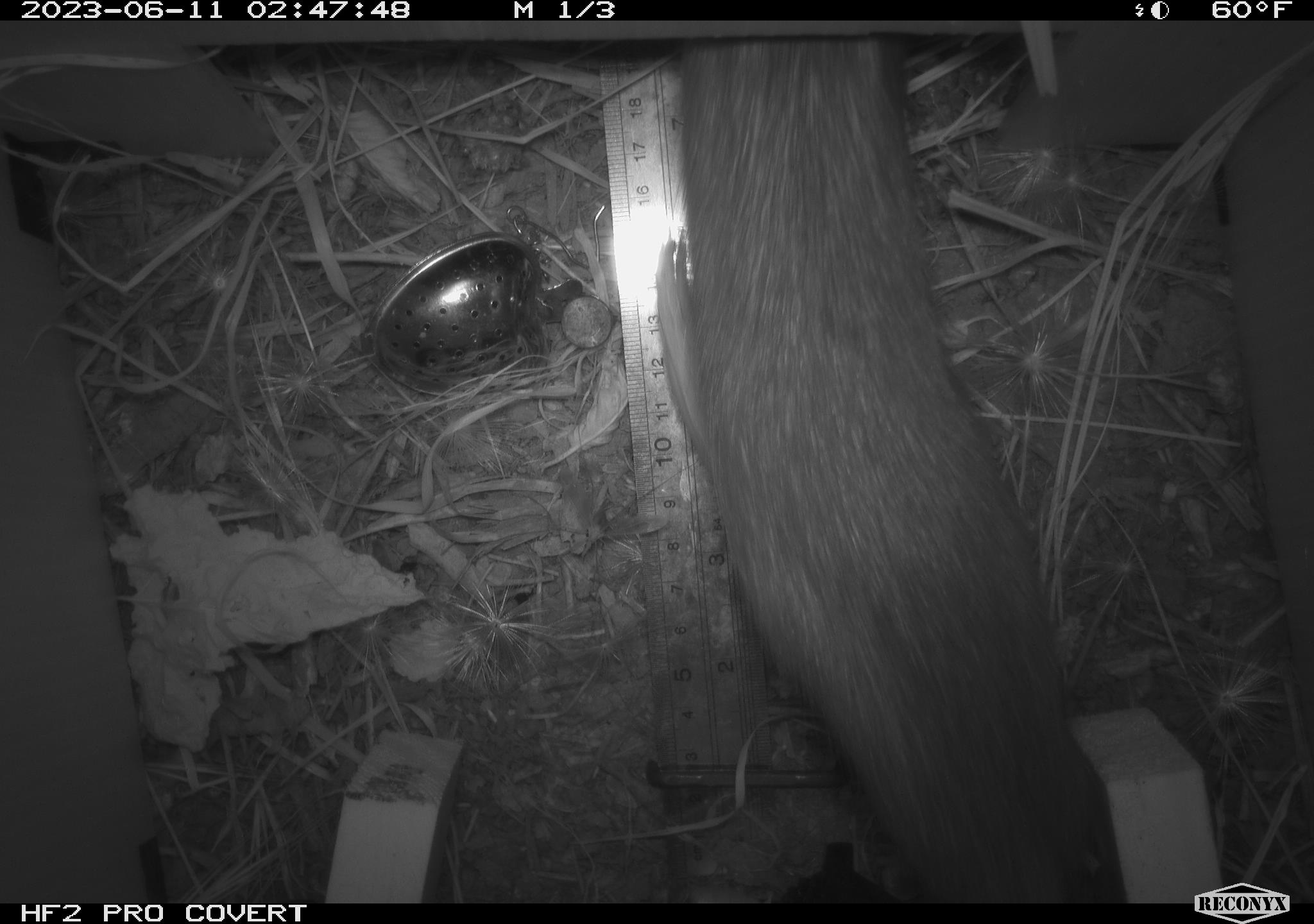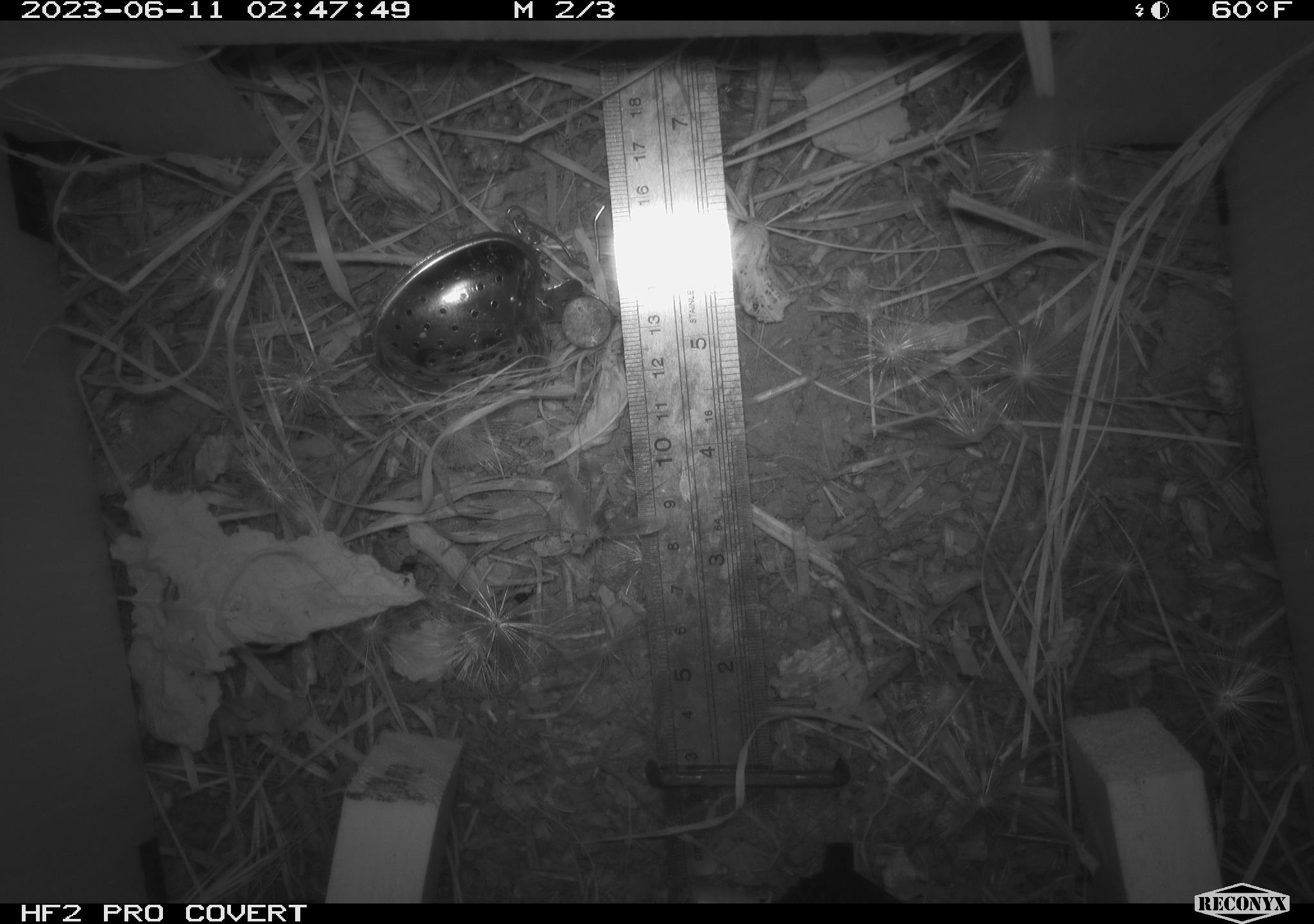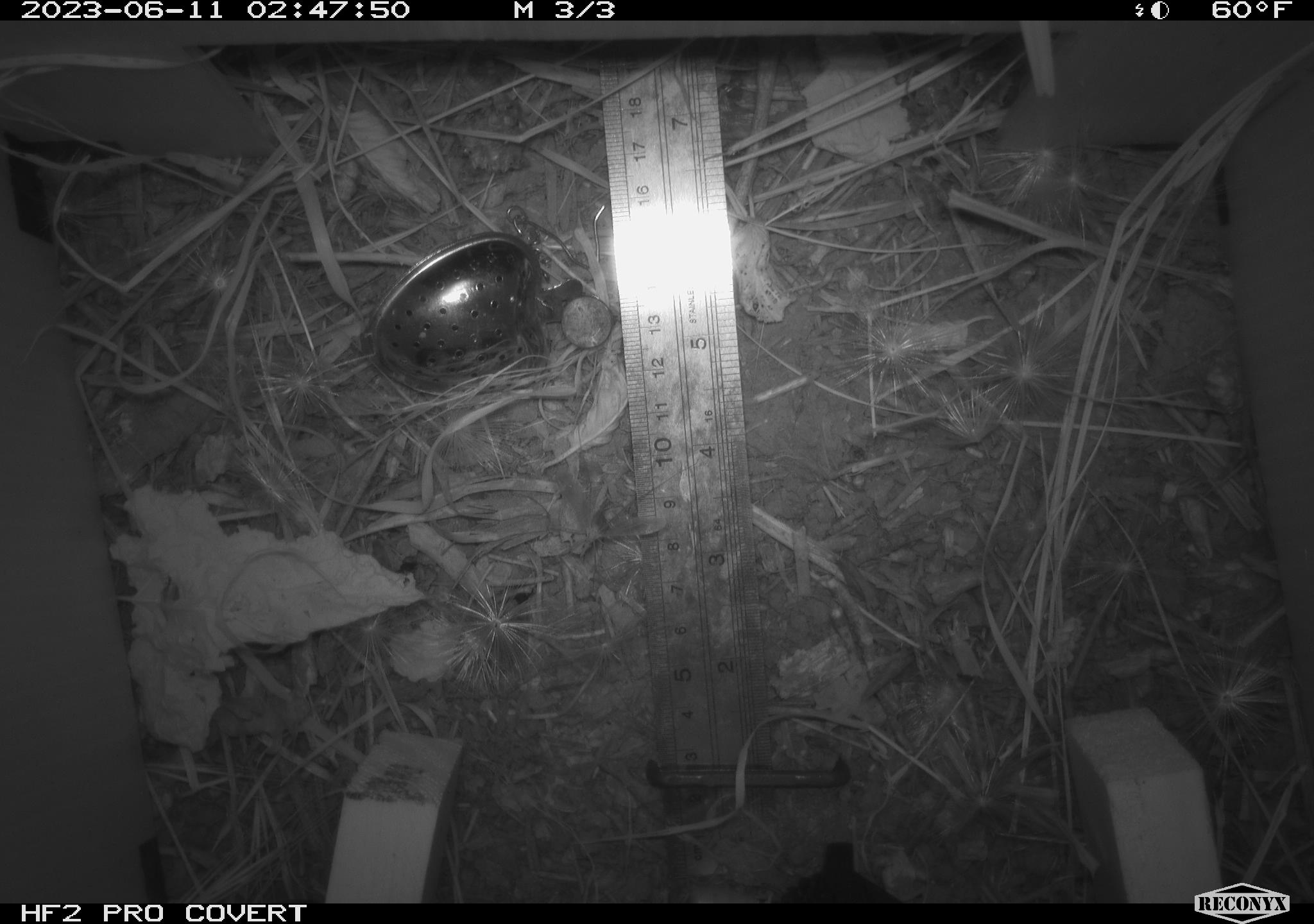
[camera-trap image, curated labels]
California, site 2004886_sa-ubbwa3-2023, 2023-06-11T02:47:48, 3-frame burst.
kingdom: Animalia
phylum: Chordata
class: Mammalia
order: Rodentia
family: Muridae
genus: Rattus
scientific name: Rattus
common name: rat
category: rattus species